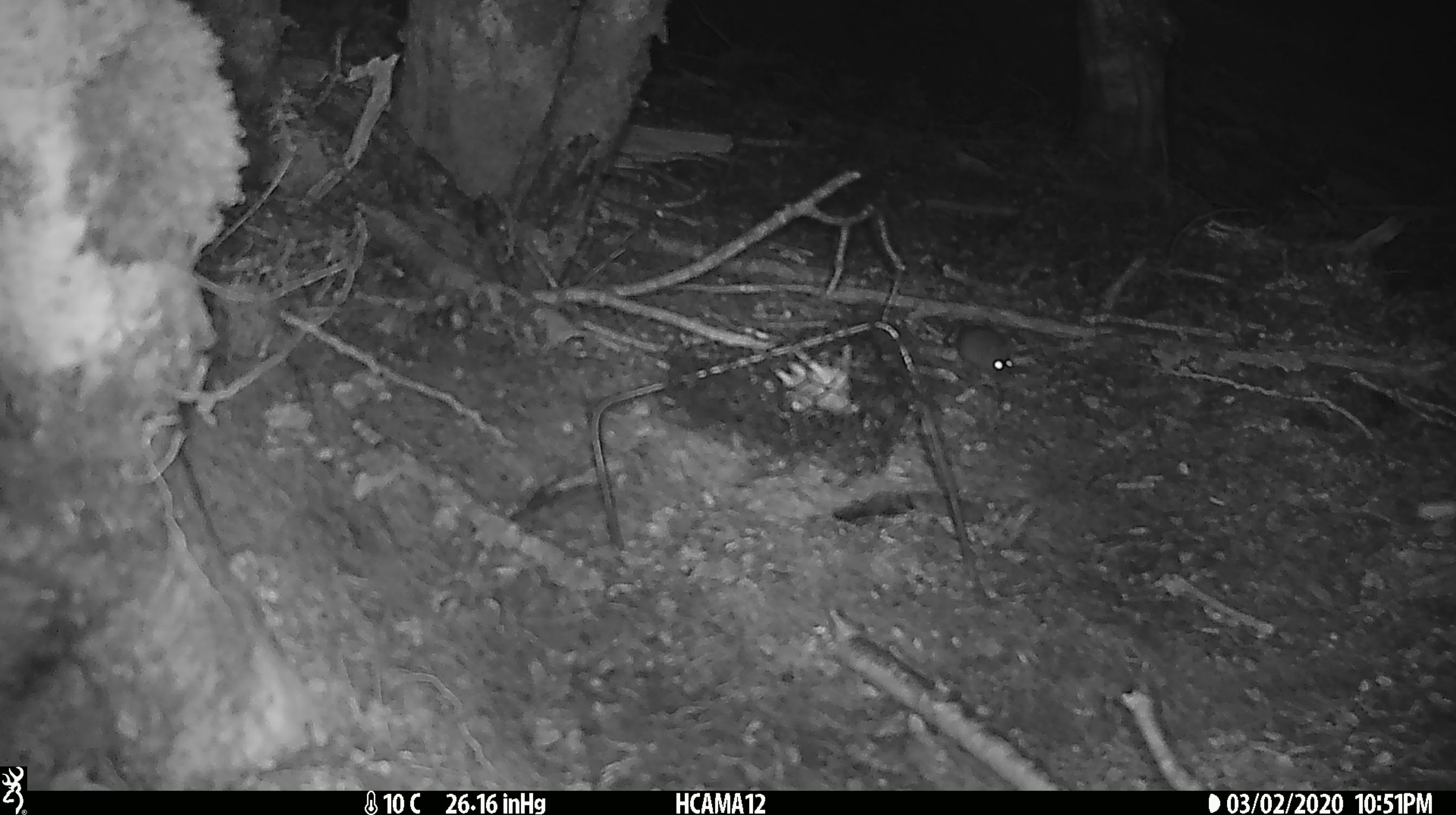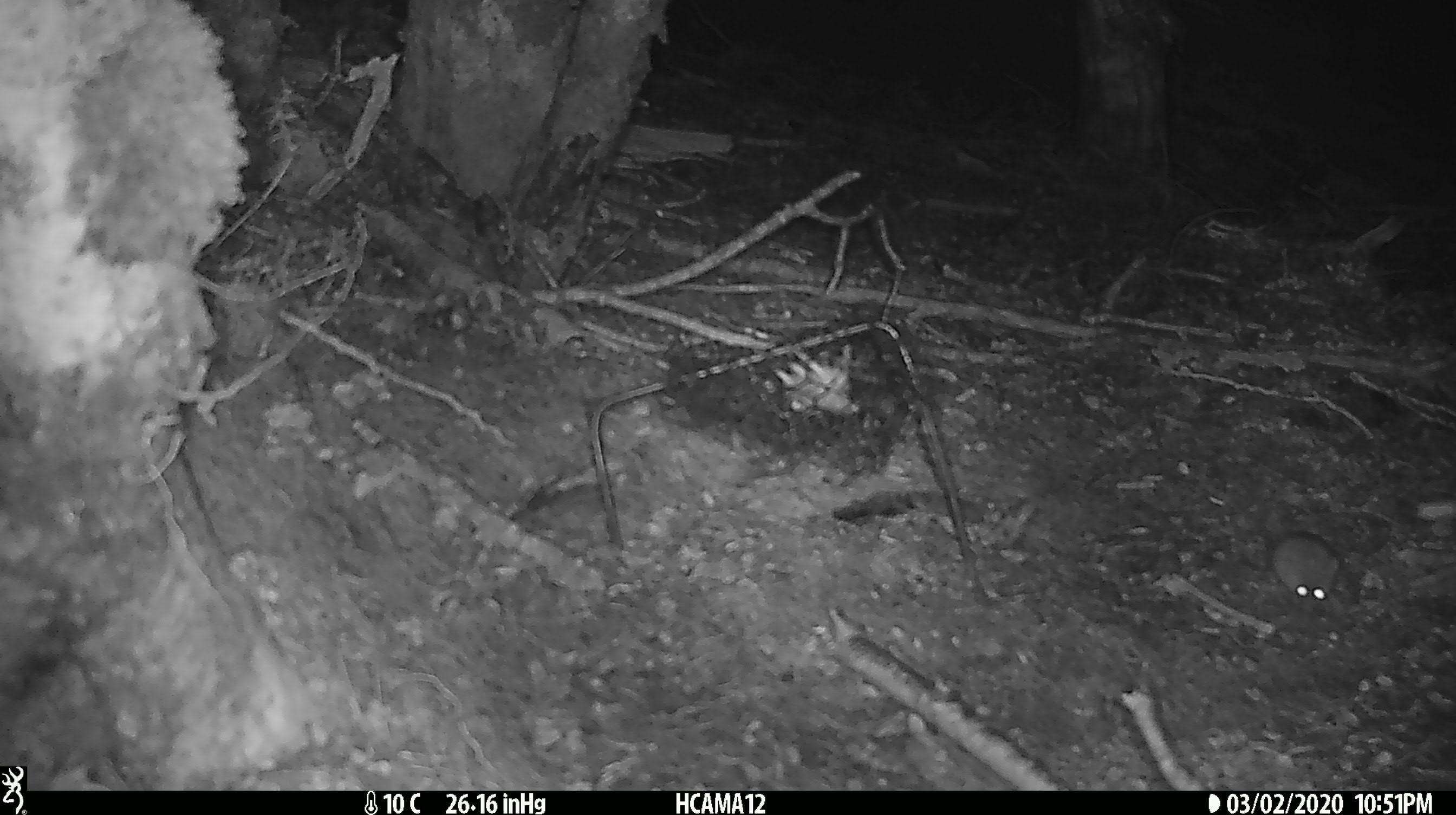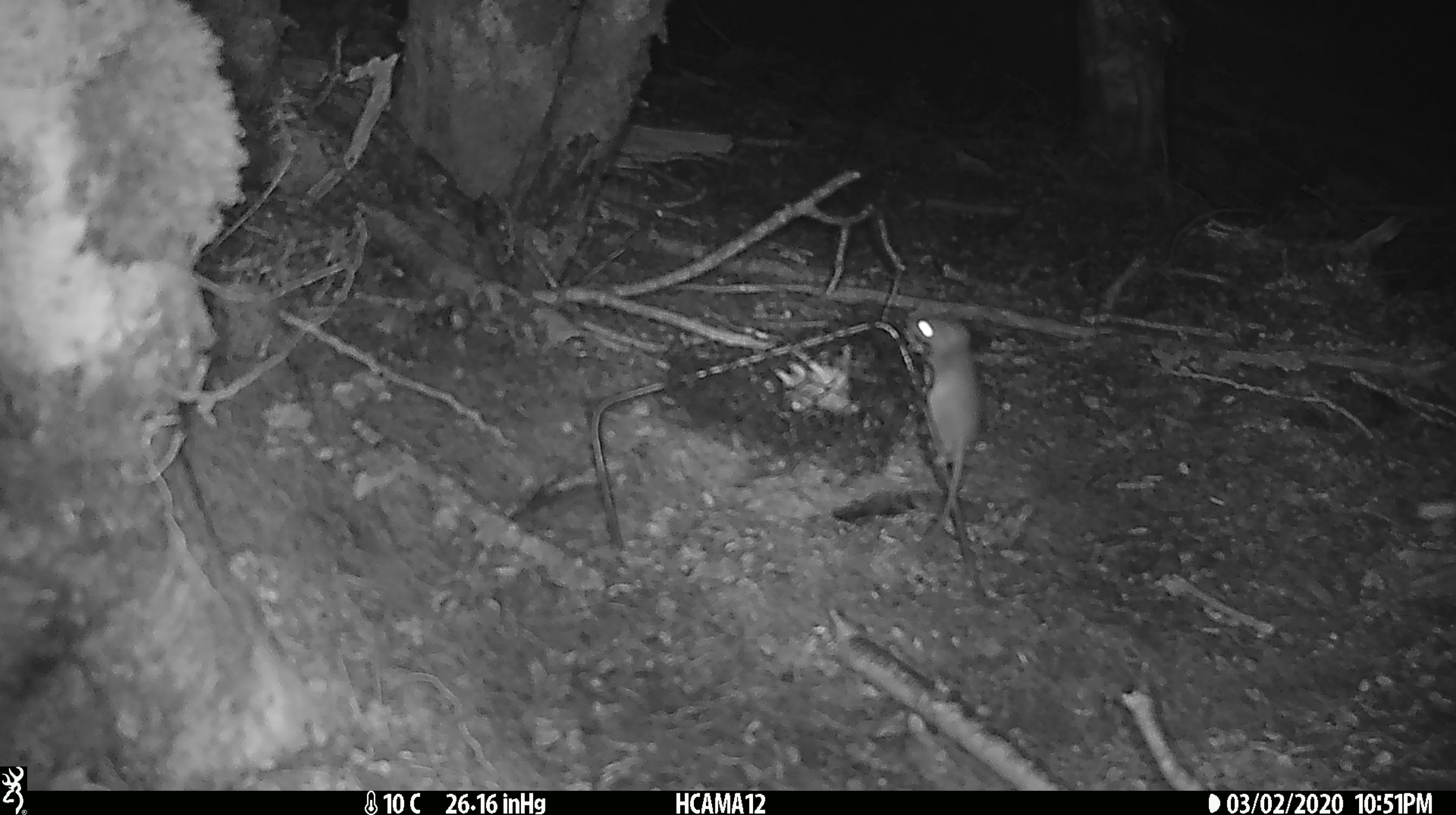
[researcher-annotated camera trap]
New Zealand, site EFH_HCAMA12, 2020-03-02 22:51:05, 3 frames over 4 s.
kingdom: Animalia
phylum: Chordata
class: Mammalia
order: Rodentia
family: Muridae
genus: Mus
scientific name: Mus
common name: mouse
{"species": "mouse (Mus)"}